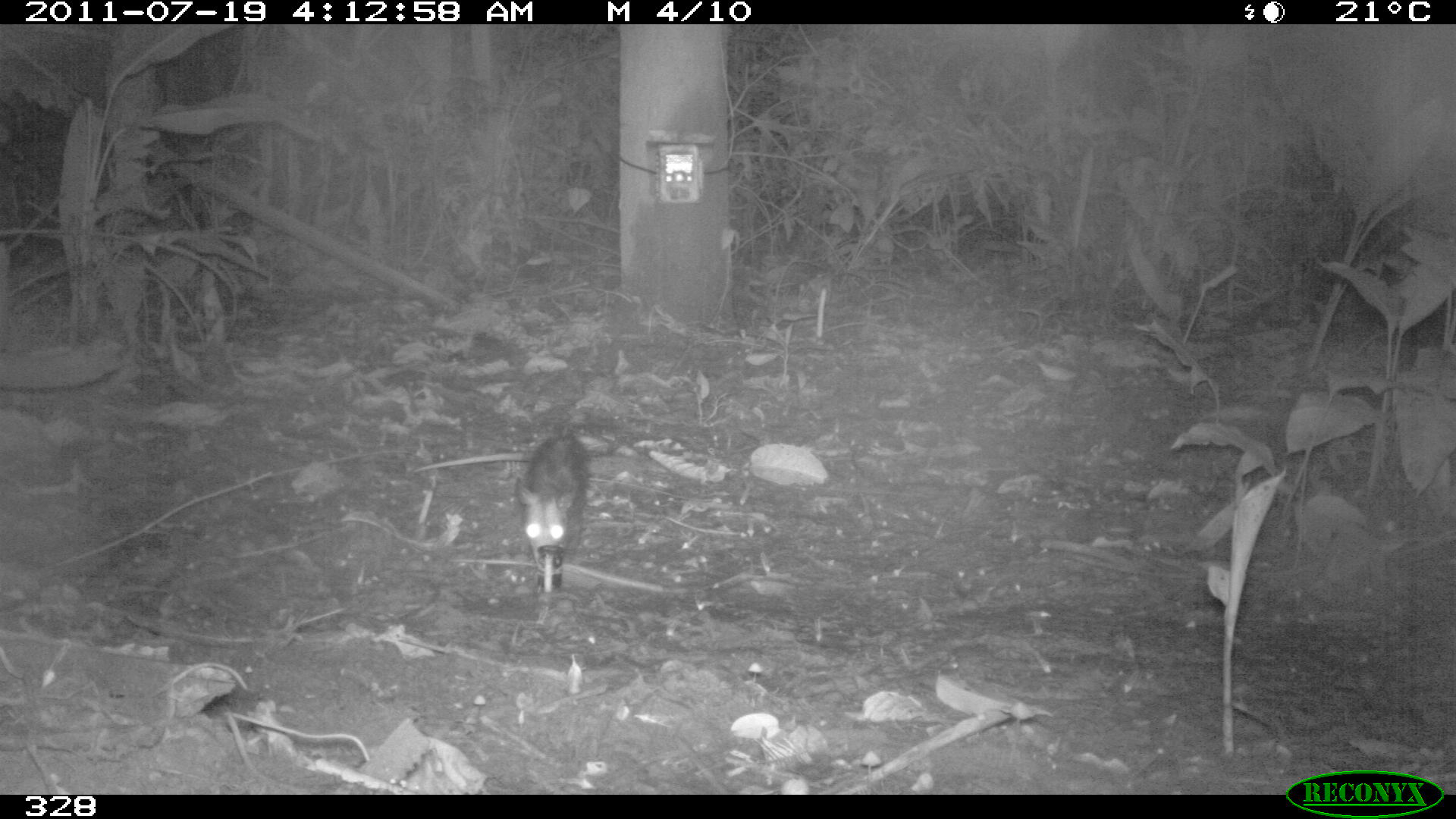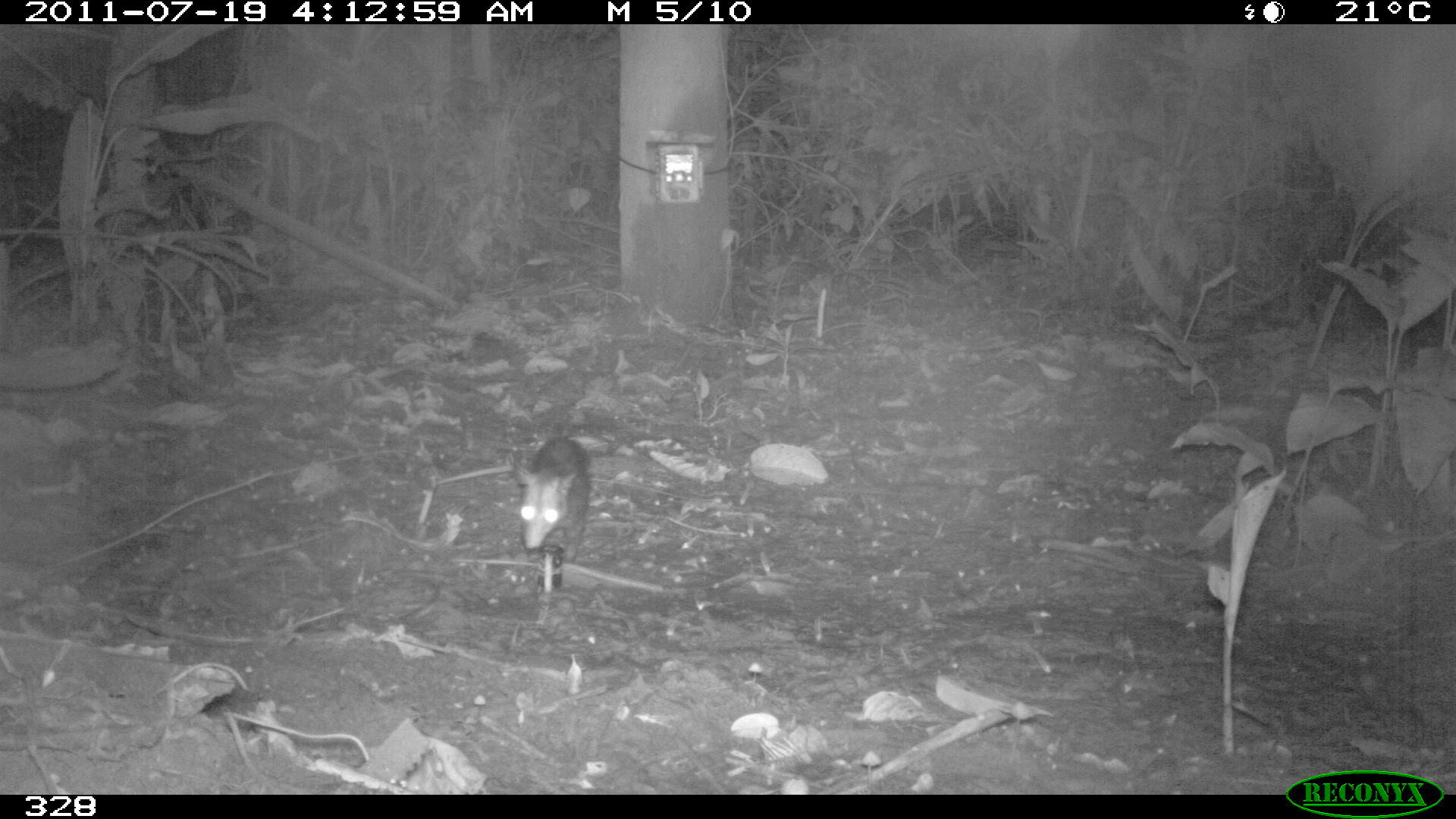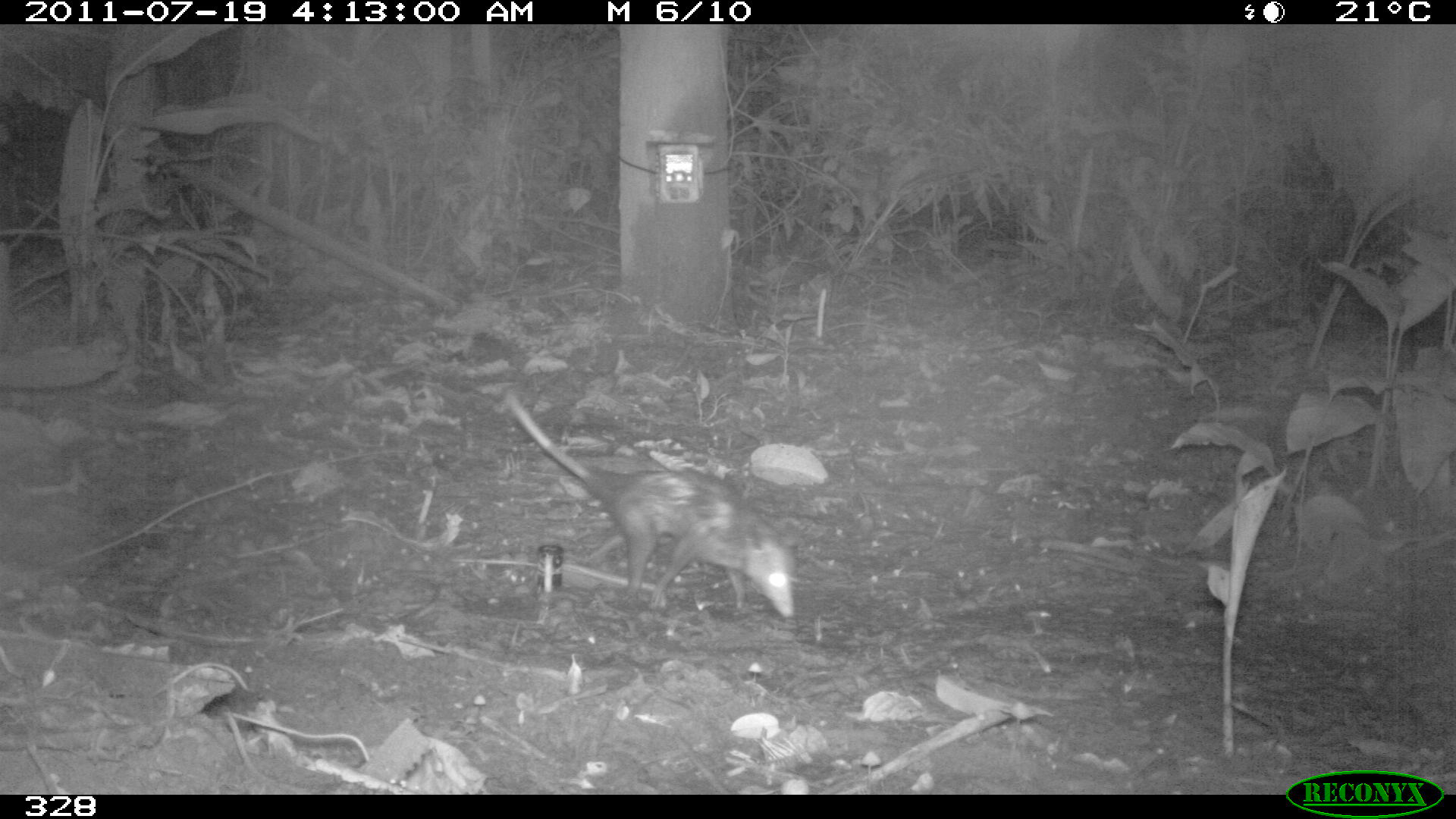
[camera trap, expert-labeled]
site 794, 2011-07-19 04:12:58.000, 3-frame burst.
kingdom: Animalia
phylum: Chordata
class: Mammalia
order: Didelphimorphia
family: Didelphidae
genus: Didelphis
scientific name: Didelphis marsupialis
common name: southern opossum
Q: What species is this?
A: Didelphis marsupialis (southern opossum).